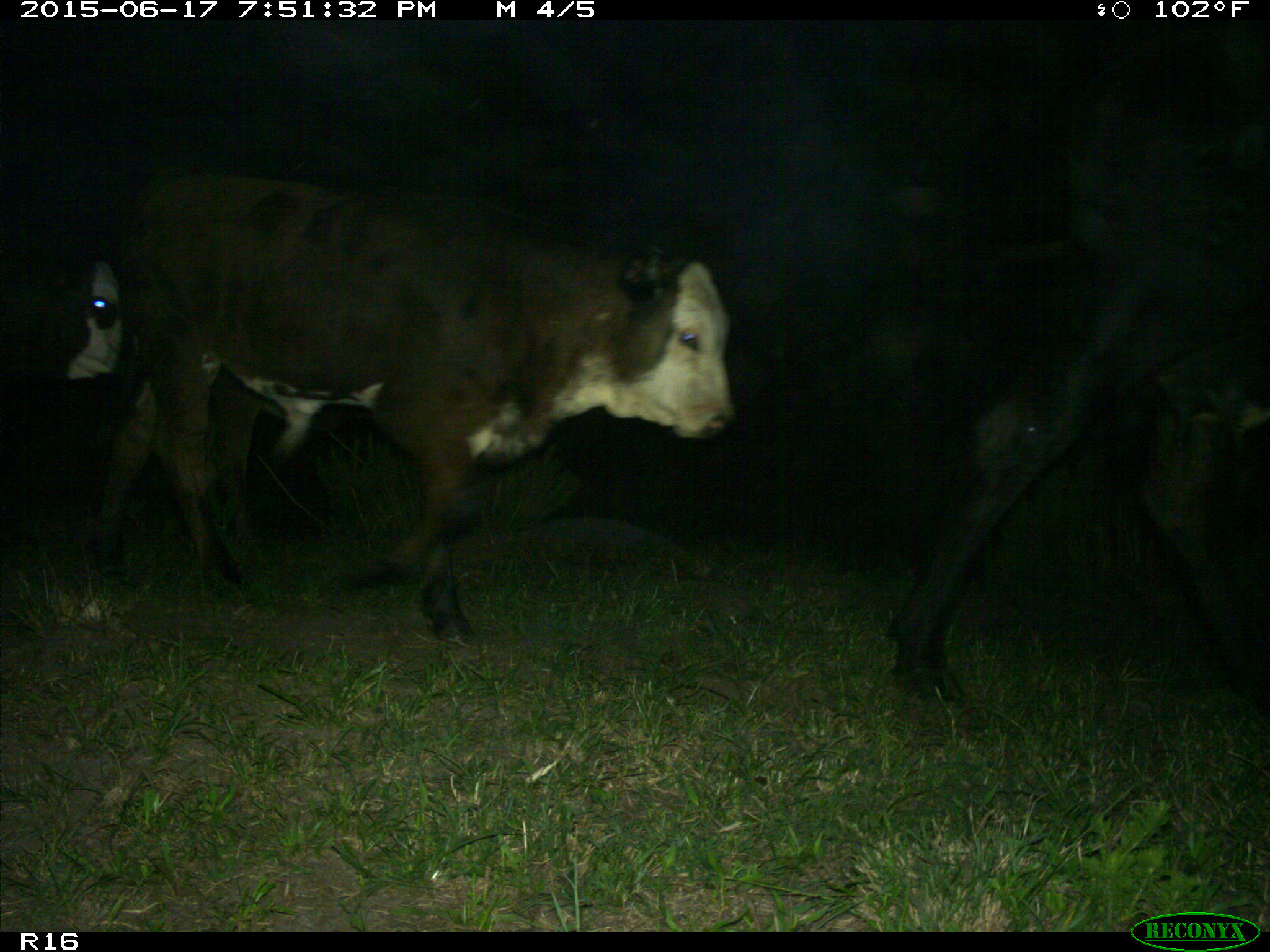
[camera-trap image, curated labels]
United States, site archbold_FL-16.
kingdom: Animalia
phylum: Chordata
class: Mammalia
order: Artiodactyla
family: Bovidae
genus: Bos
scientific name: Bos taurus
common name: domestic cow